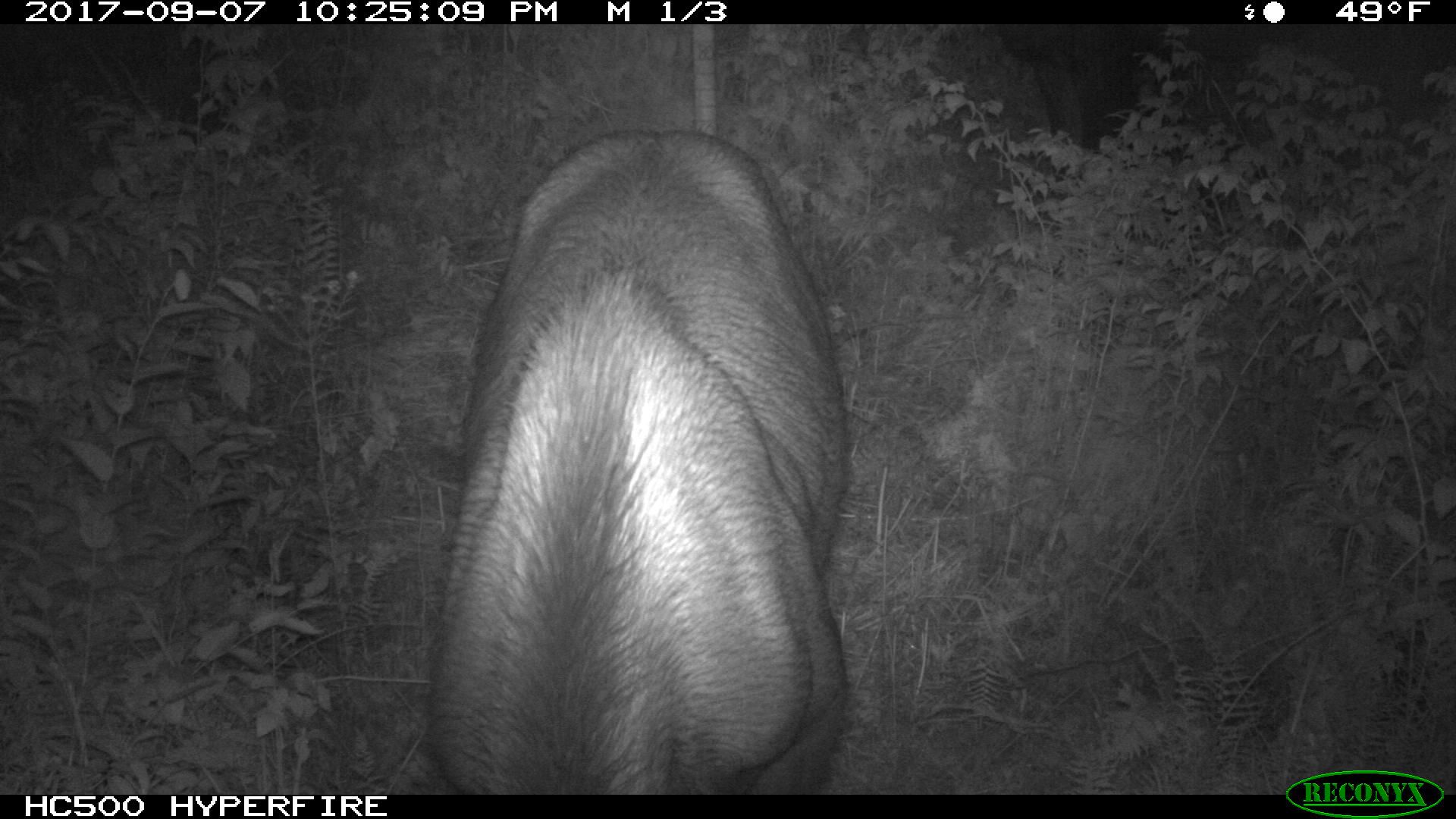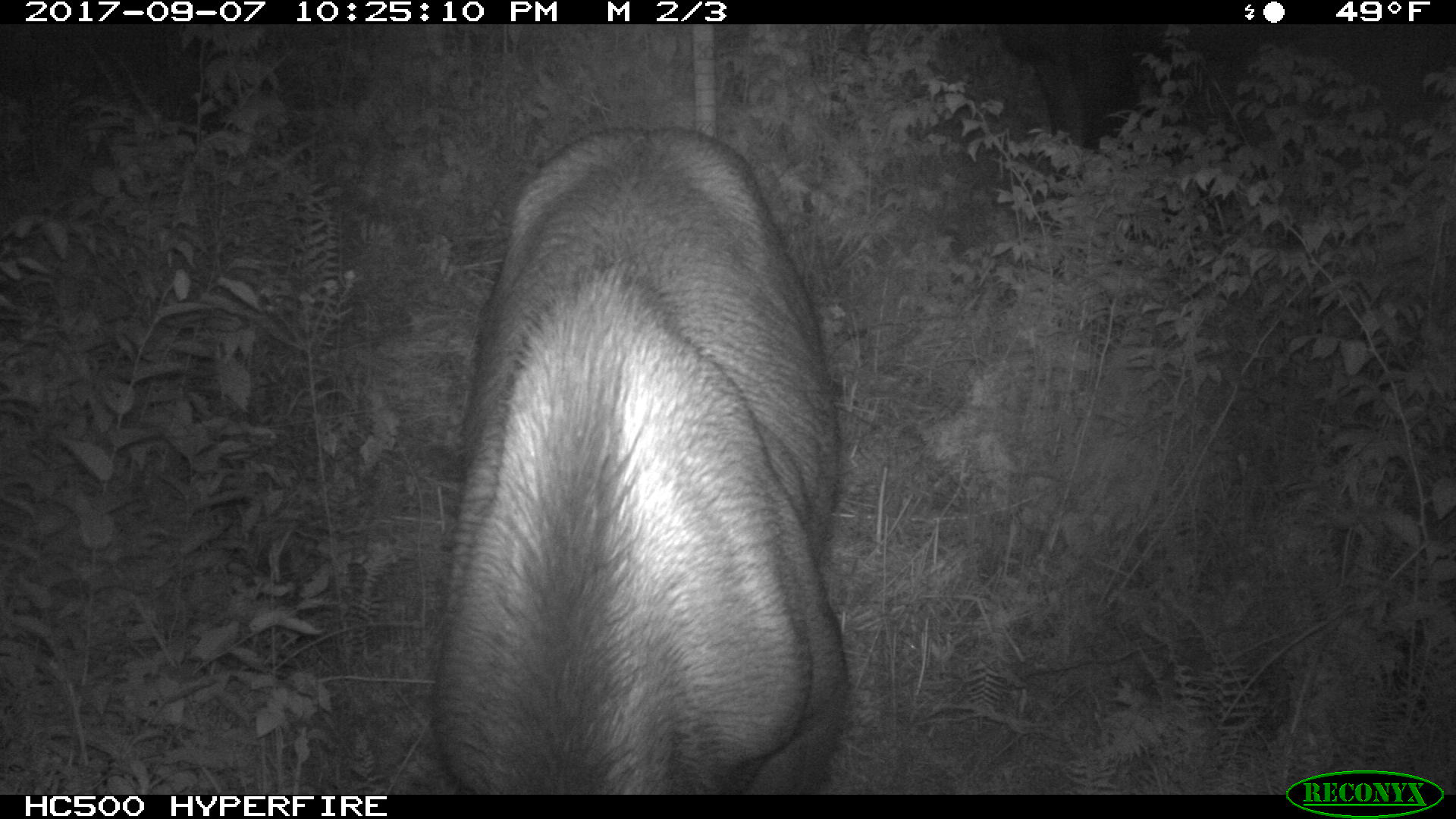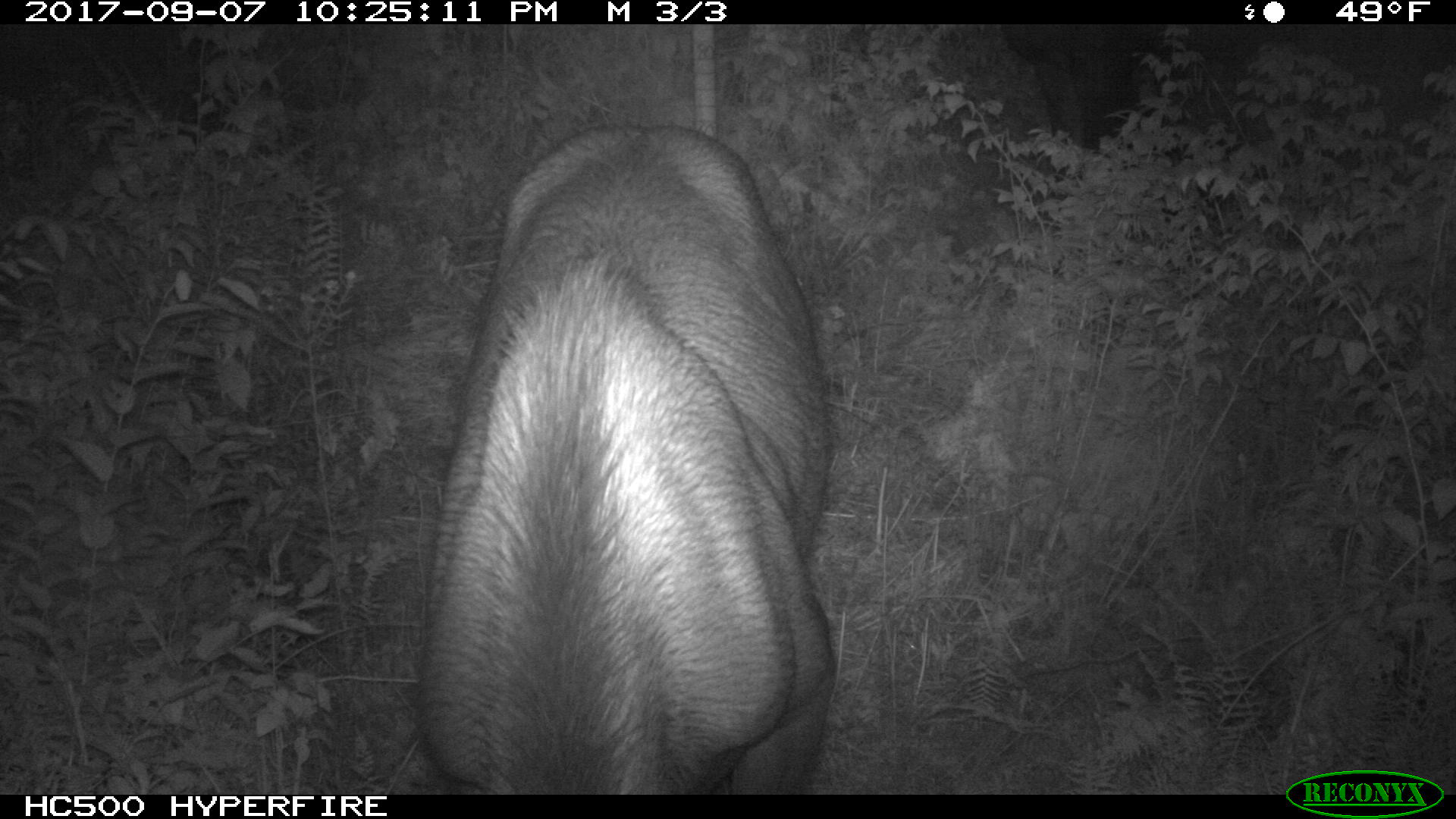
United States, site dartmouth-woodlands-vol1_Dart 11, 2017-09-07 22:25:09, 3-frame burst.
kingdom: Animalia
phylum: Chordata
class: Mammalia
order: Artiodactyla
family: Cervidae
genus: Alces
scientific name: Alces alces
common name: moose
Moose (Alces alces).